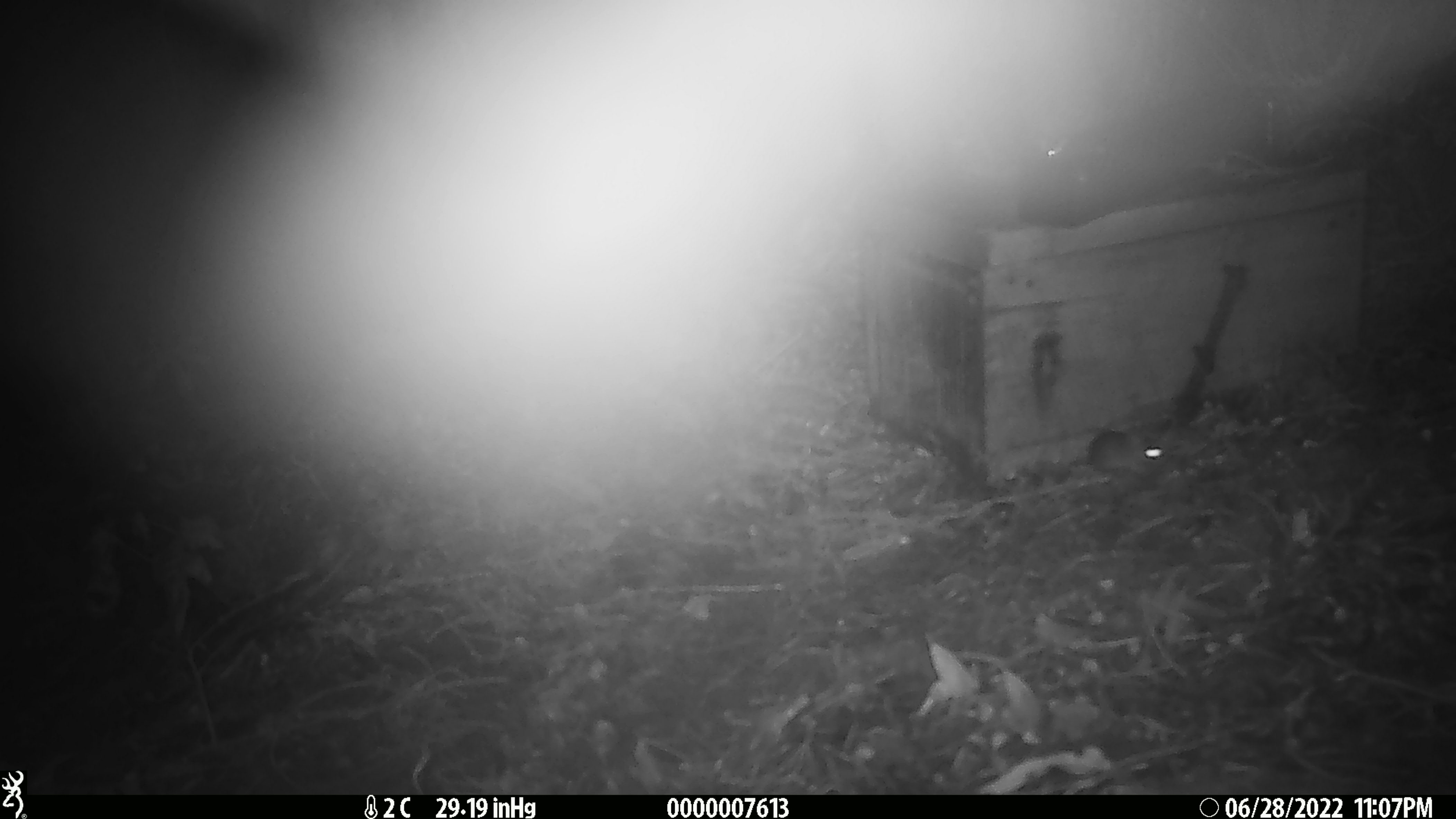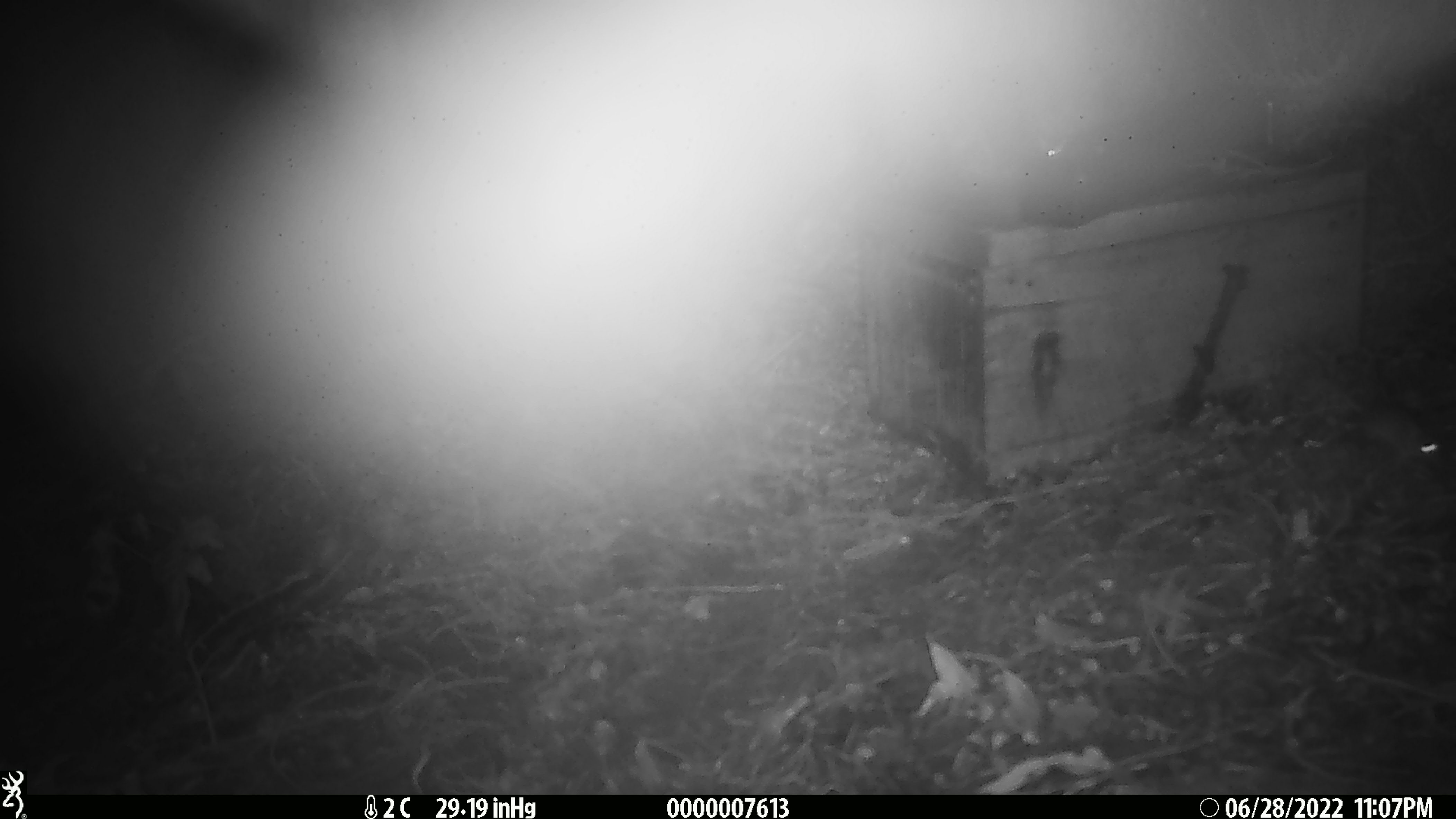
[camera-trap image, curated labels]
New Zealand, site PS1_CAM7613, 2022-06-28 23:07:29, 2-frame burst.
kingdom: Animalia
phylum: Chordata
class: Mammalia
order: Rodentia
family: Muridae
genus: Mus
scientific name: Mus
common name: mouse